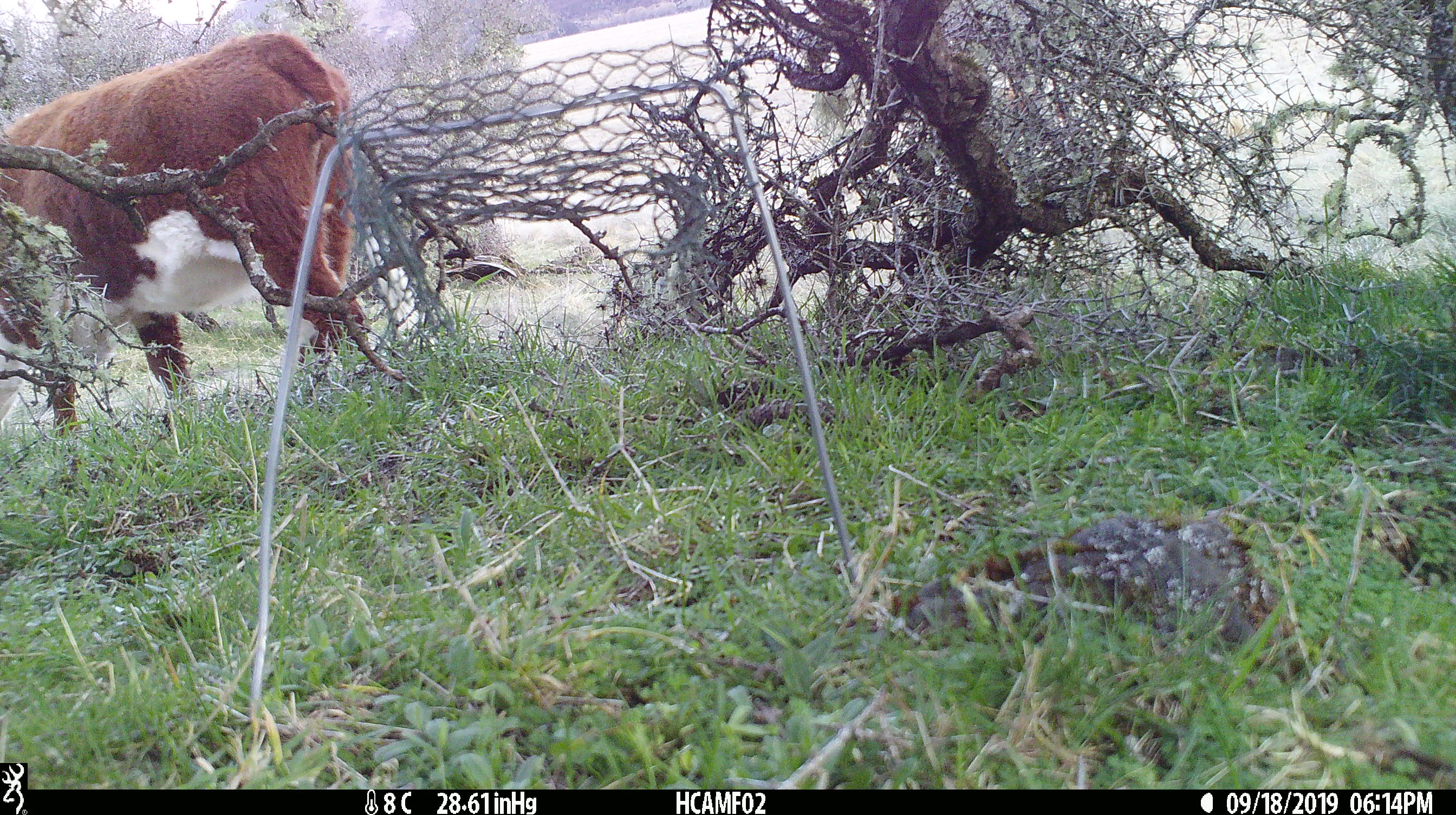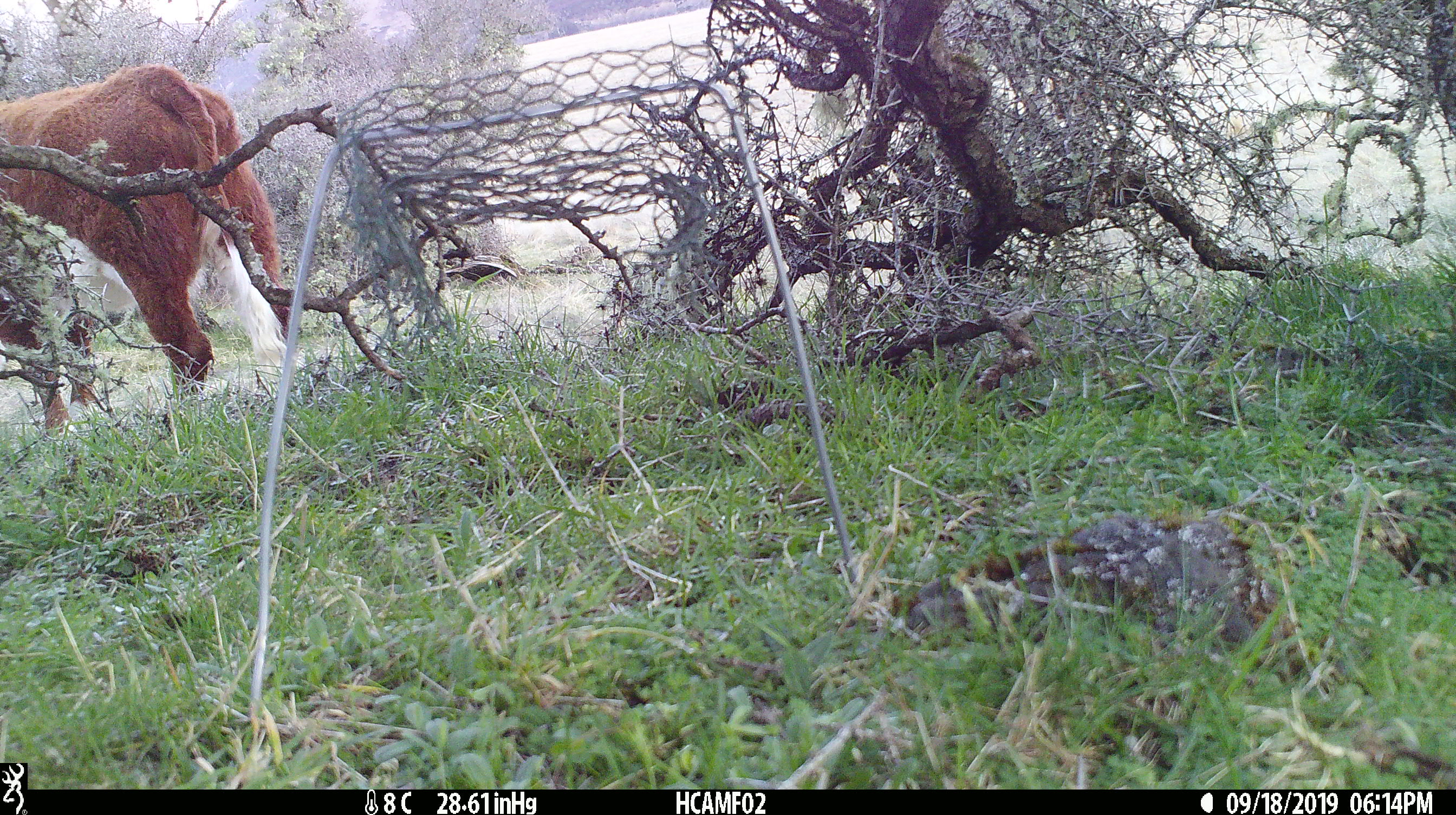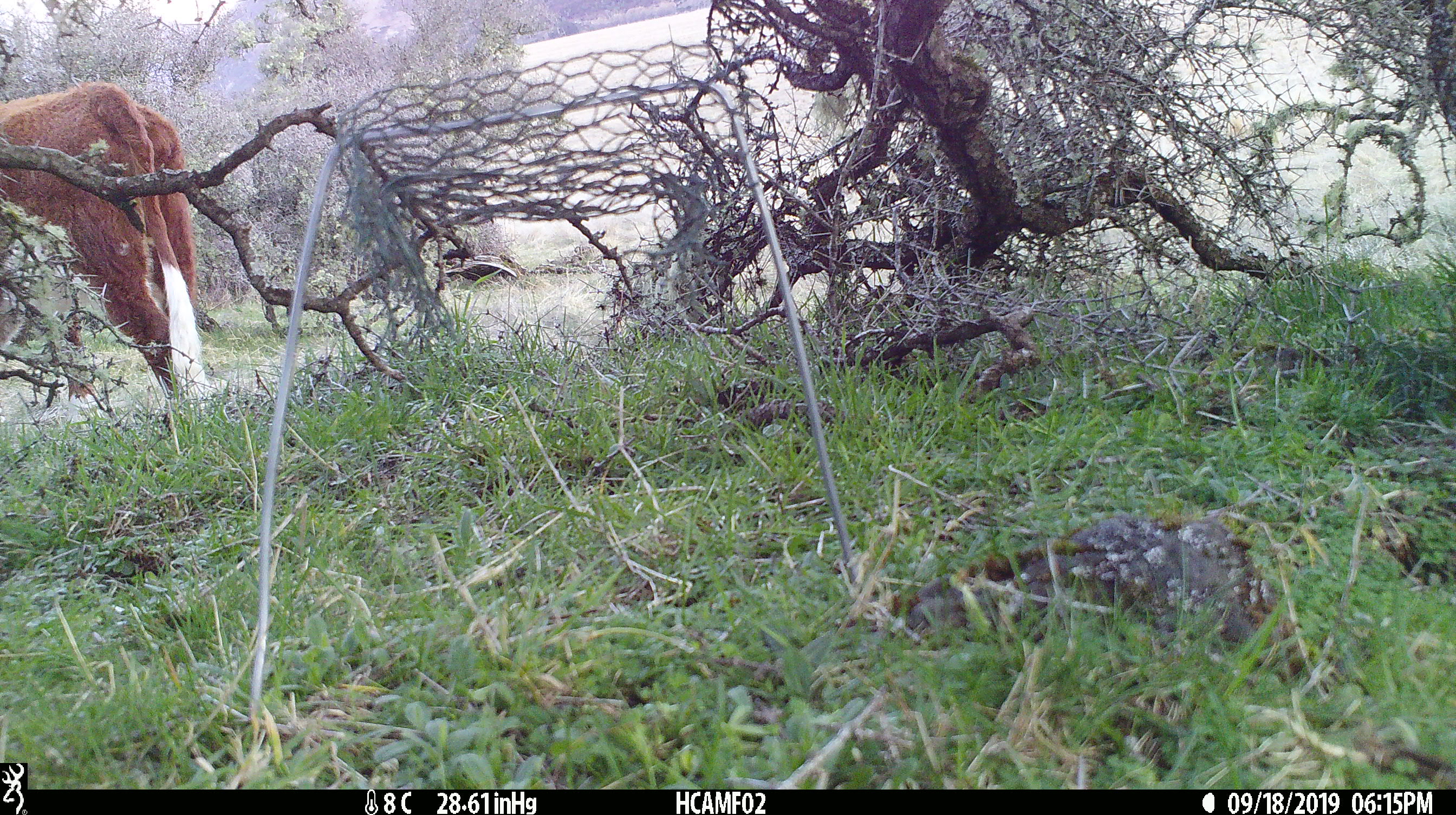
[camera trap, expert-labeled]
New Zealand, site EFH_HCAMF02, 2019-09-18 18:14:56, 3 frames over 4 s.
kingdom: Animalia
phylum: Chordata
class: Mammalia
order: Artiodactyla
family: Bovidae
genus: Bos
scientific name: Bos taurus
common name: domestic cow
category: cow